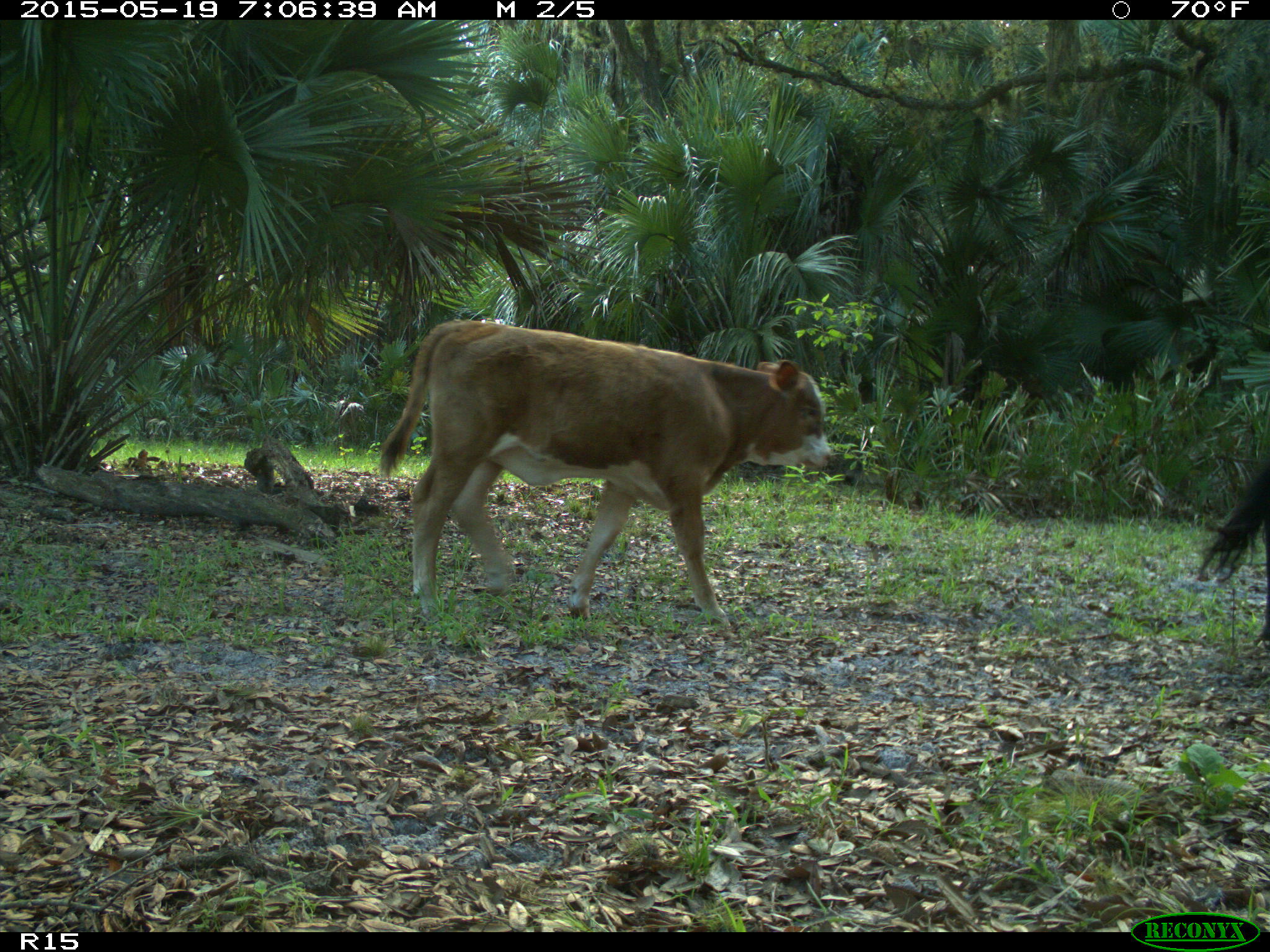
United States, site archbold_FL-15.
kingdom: Animalia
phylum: Chordata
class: Mammalia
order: Artiodactyla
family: Bovidae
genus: Bos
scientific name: Bos taurus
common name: domestic cow